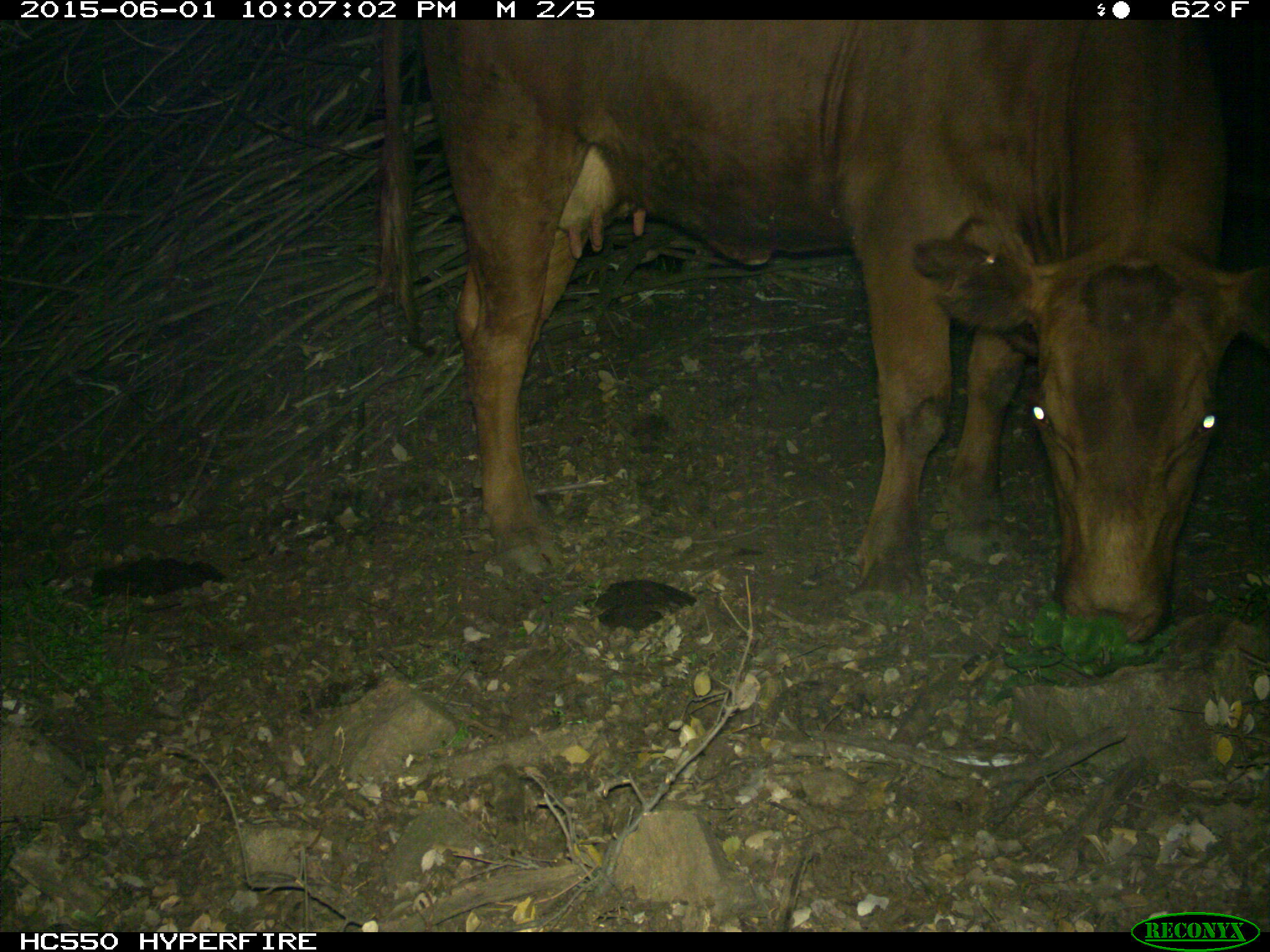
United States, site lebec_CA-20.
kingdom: Animalia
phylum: Chordata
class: Mammalia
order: Artiodactyla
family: Bovidae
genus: Bos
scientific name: Bos taurus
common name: domestic cow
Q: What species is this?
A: Bos taurus (domestic cow).